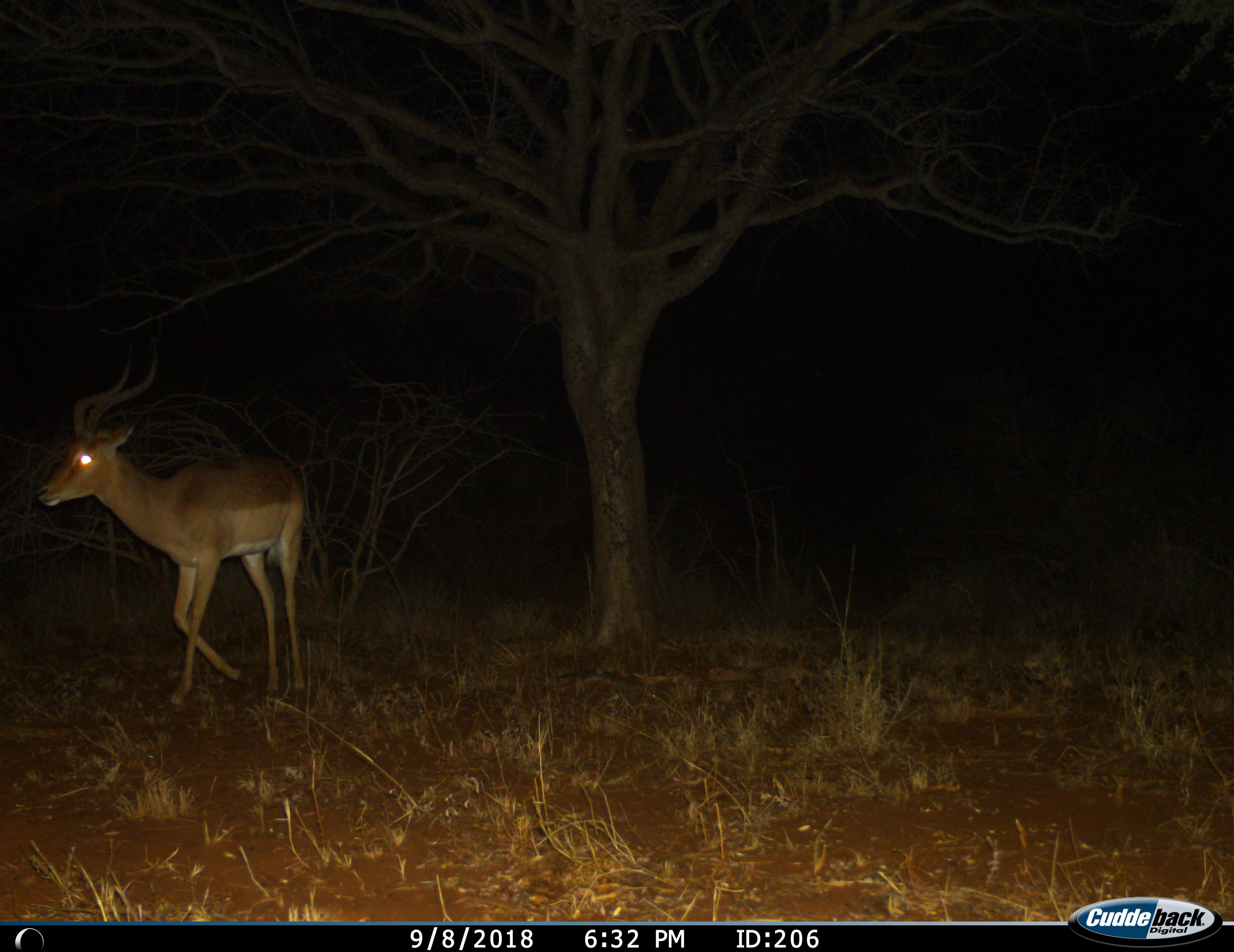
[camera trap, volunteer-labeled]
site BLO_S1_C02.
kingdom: Animalia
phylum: Chordata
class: Mammalia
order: Artiodactyla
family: Bovidae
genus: Aepyceros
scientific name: Aepyceros melampus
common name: impala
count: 1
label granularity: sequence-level